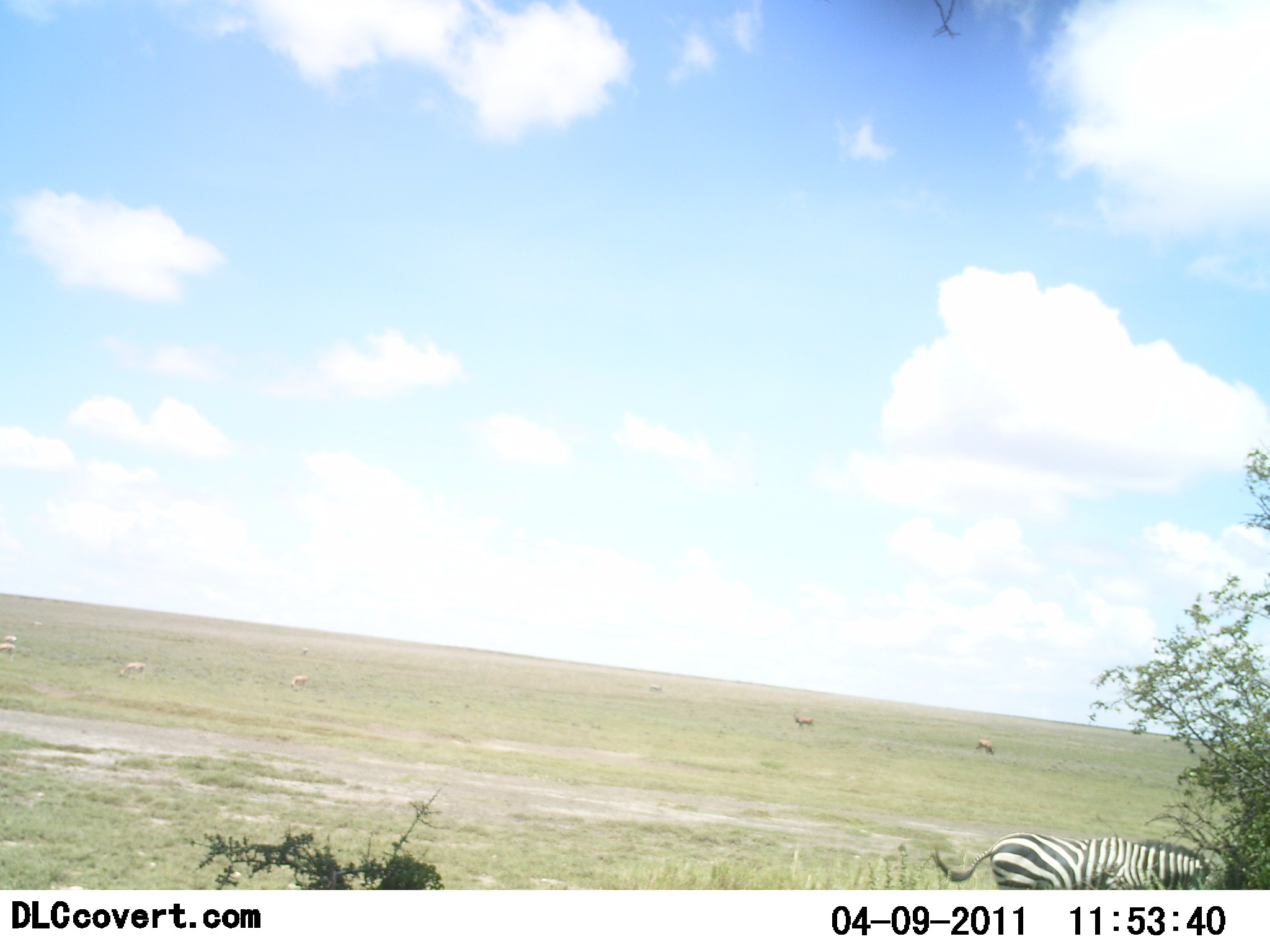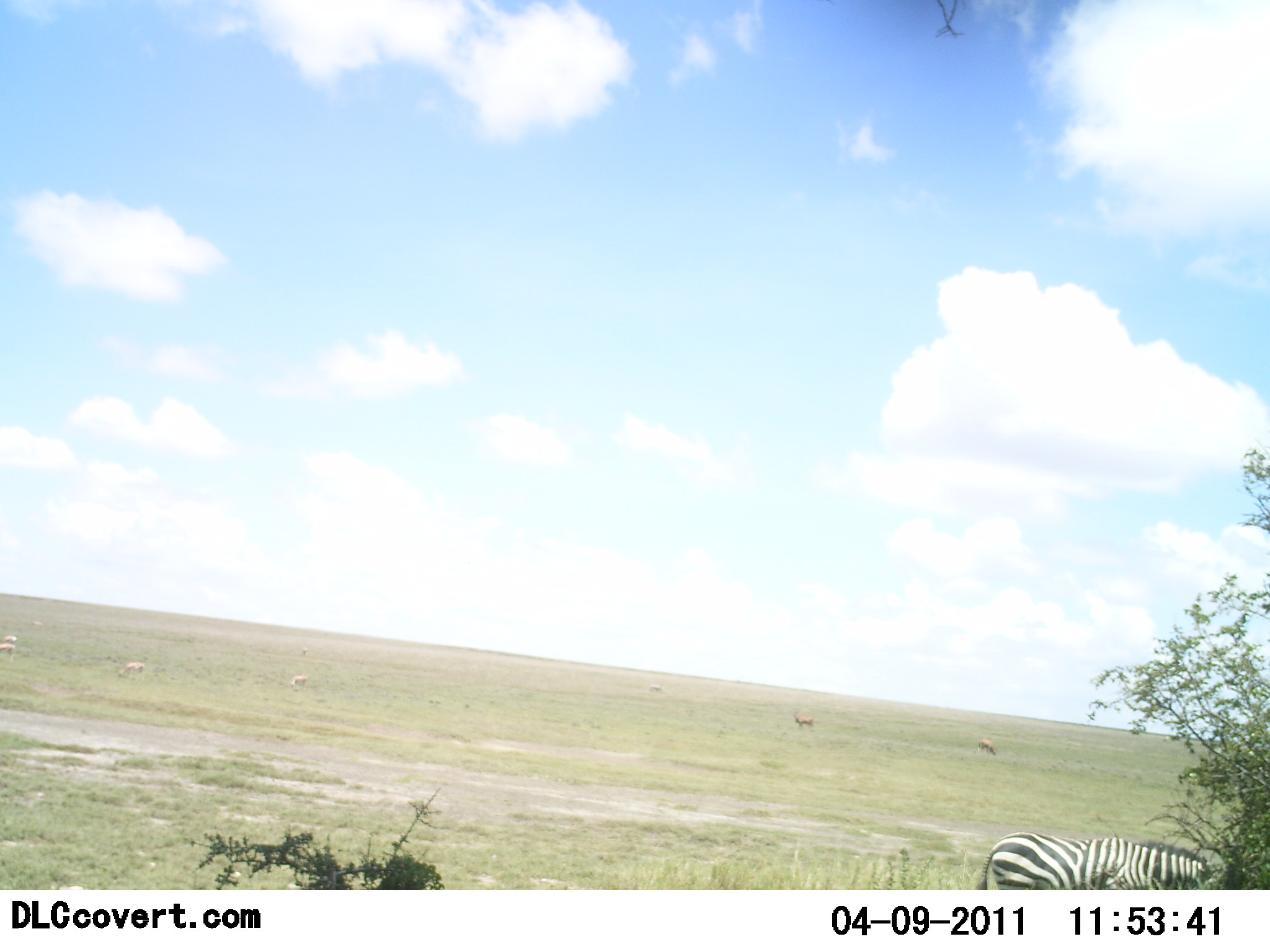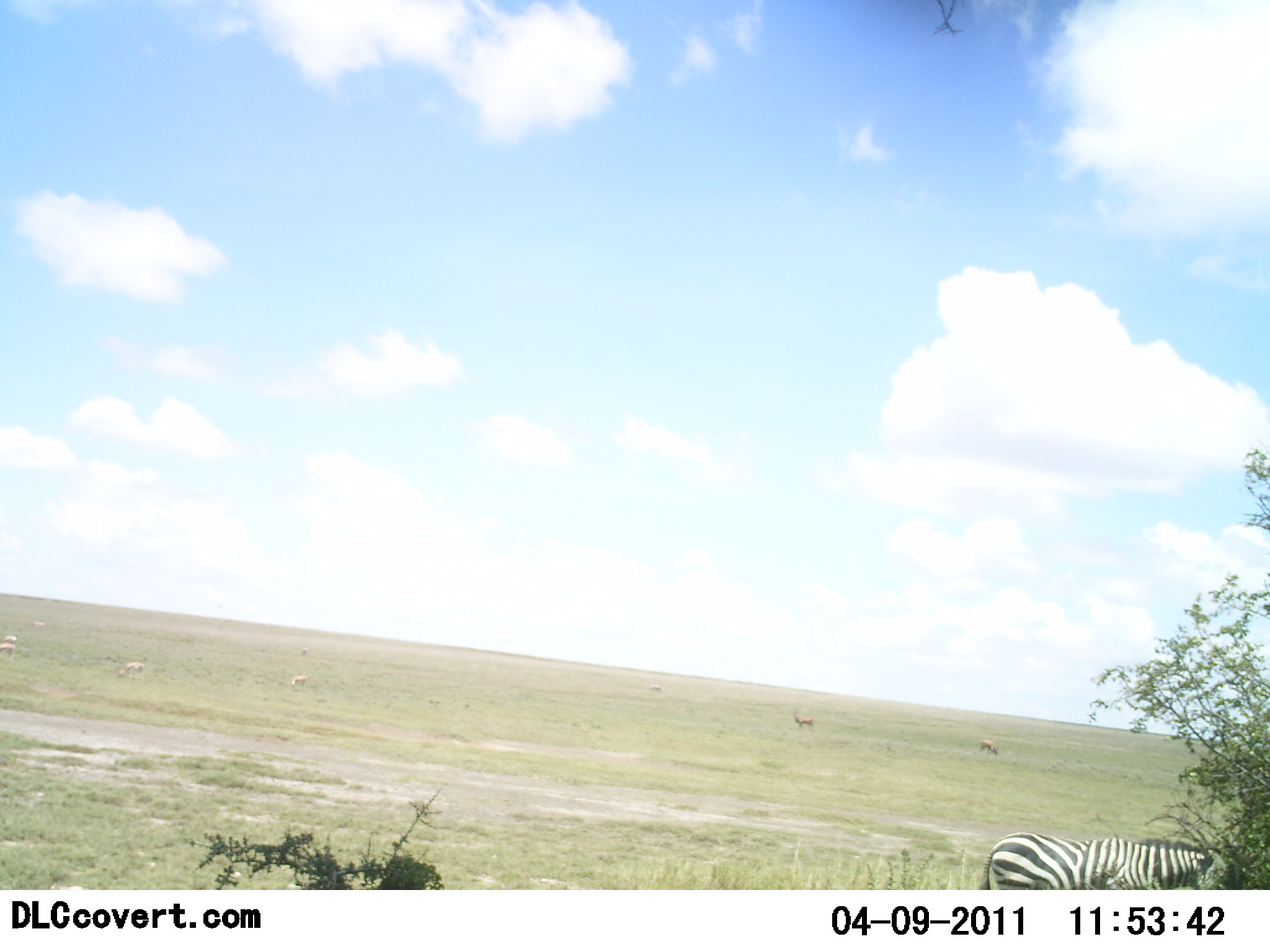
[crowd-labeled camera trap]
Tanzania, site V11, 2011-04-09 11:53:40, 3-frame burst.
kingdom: Animalia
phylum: Chordata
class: Mammalia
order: Perissodactyla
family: Equidae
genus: Equus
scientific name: Equus quagga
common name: plains zebra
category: zebra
Zebra (plains zebra) (Equus quagga), count 1. Behavior (volunteer vote fractions): standing 46%, resting 0%, moving 7%, interacting 4%. Young present (vote fraction): 0%. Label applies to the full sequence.